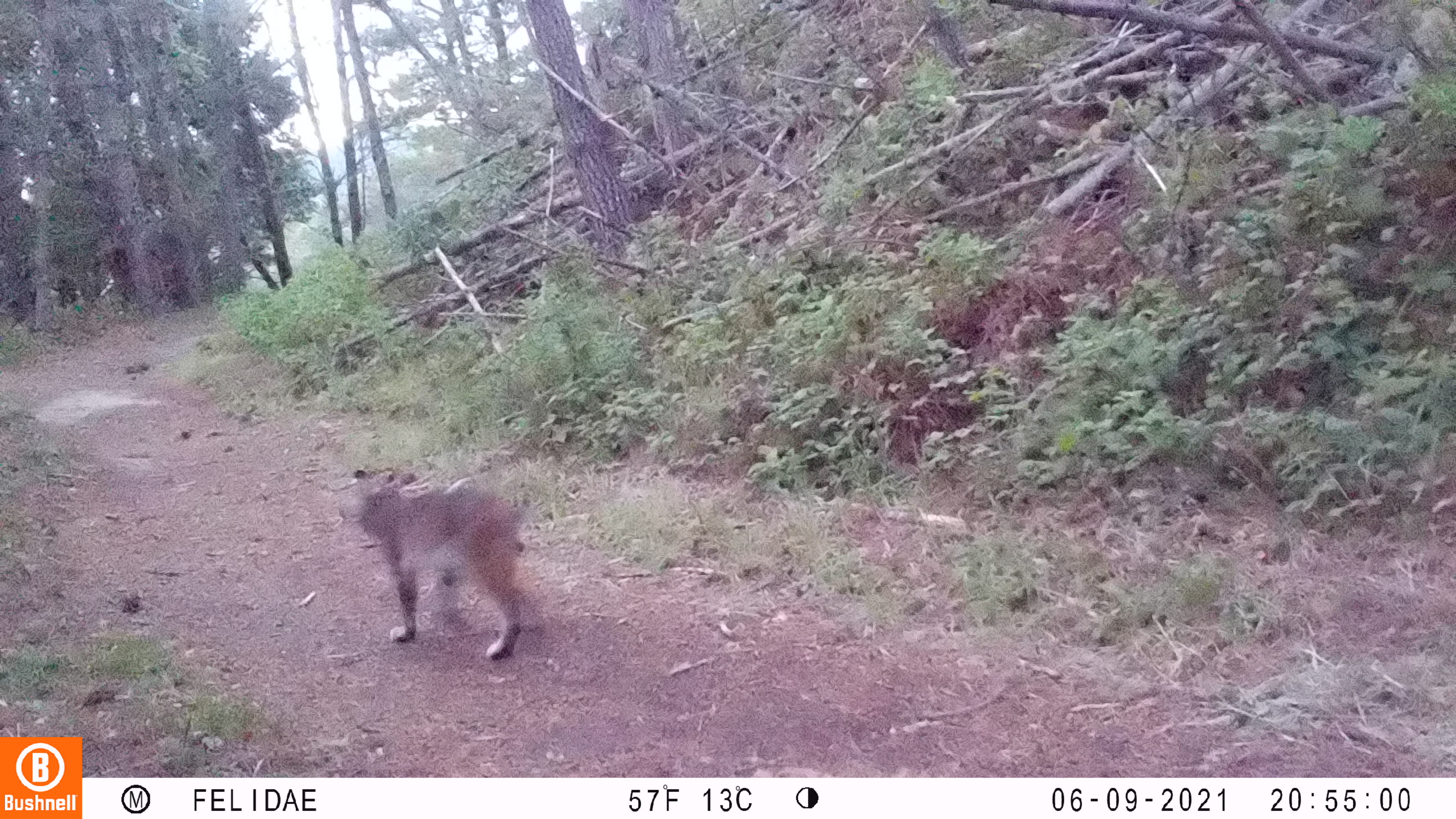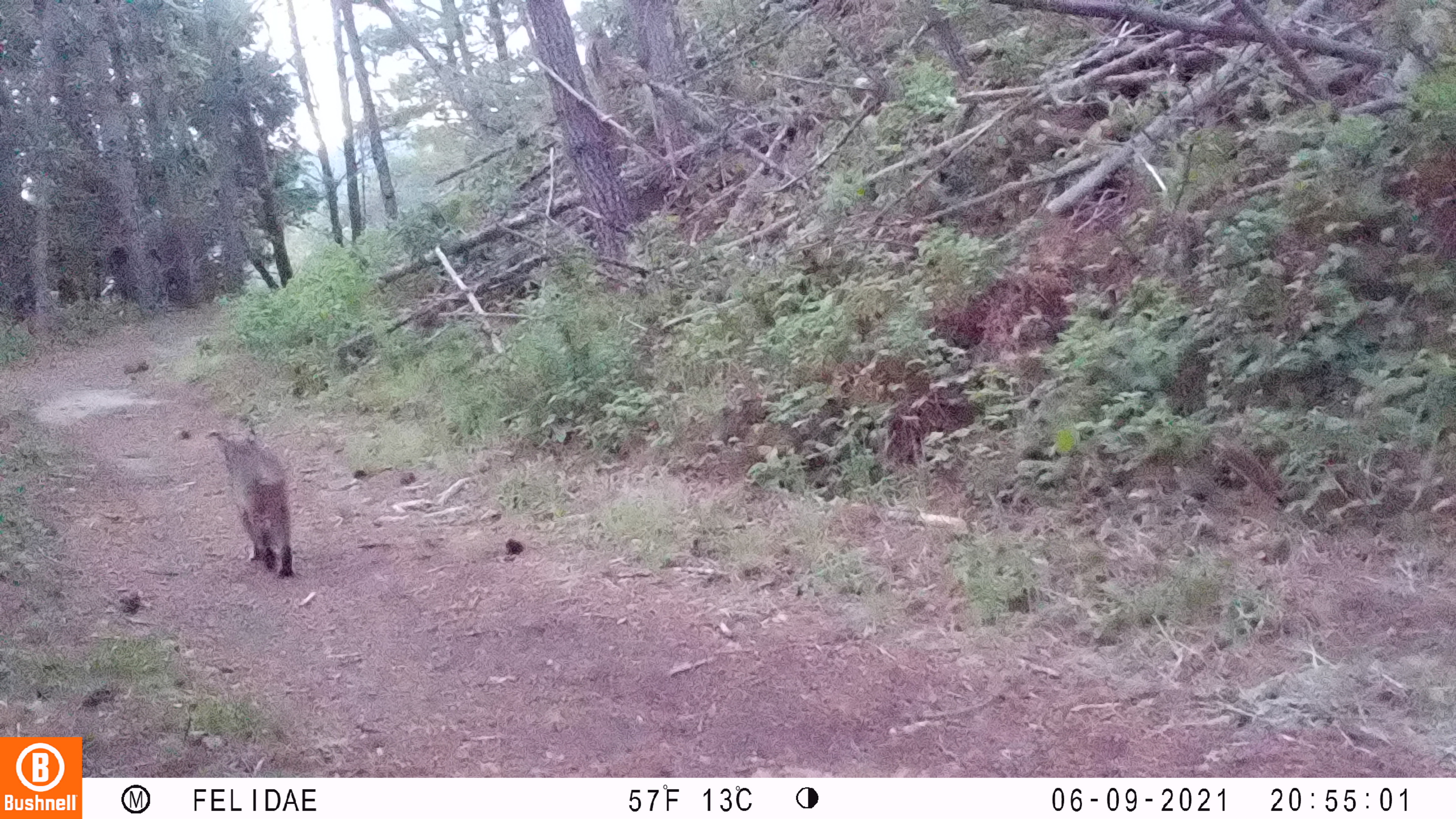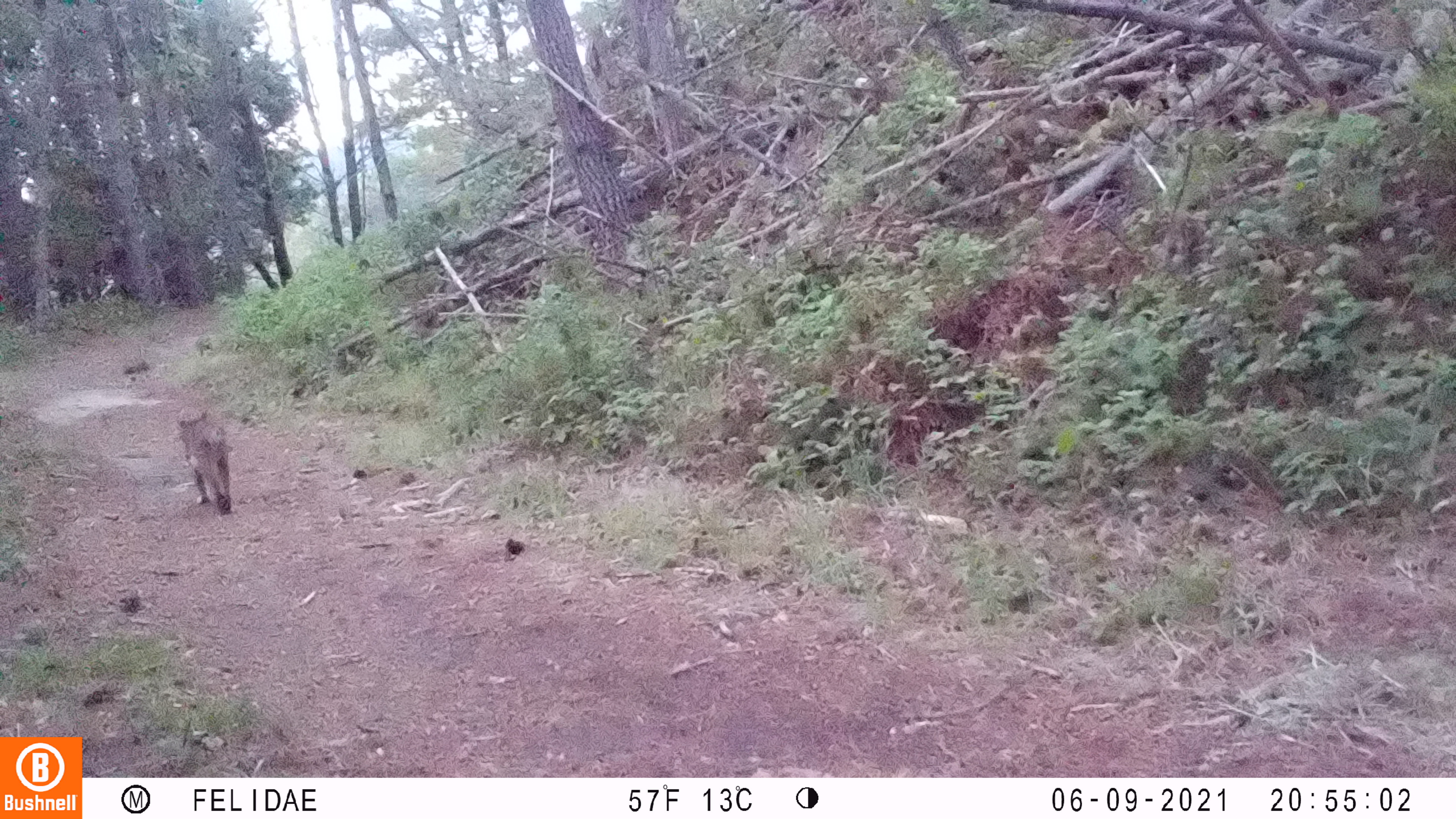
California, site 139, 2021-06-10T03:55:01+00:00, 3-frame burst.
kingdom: Animalia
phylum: Chordata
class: Mammalia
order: Carnivora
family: Felidae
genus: Lynx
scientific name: Lynx rufus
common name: bobcat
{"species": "bobcat (Lynx rufus)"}